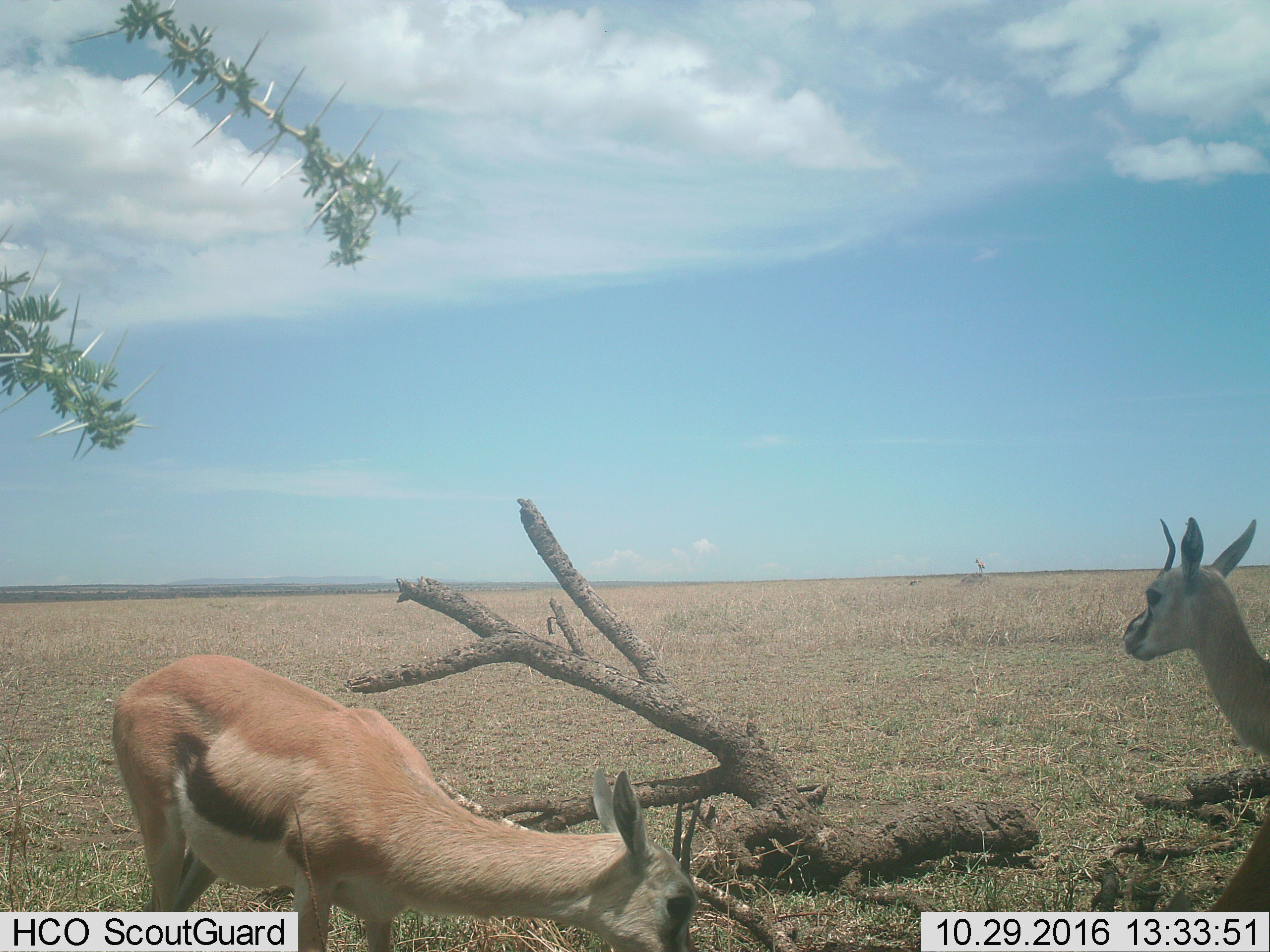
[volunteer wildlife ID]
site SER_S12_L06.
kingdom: Animalia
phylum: Chordata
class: Mammalia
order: Artiodactyla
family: Bovidae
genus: Eudorcas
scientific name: Eudorcas thomsonii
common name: thomson's gazelle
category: gazellethomsons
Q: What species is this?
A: Gazellethomsons (thomson's gazelle) (Eudorcas thomsonii).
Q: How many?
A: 2.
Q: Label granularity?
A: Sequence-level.